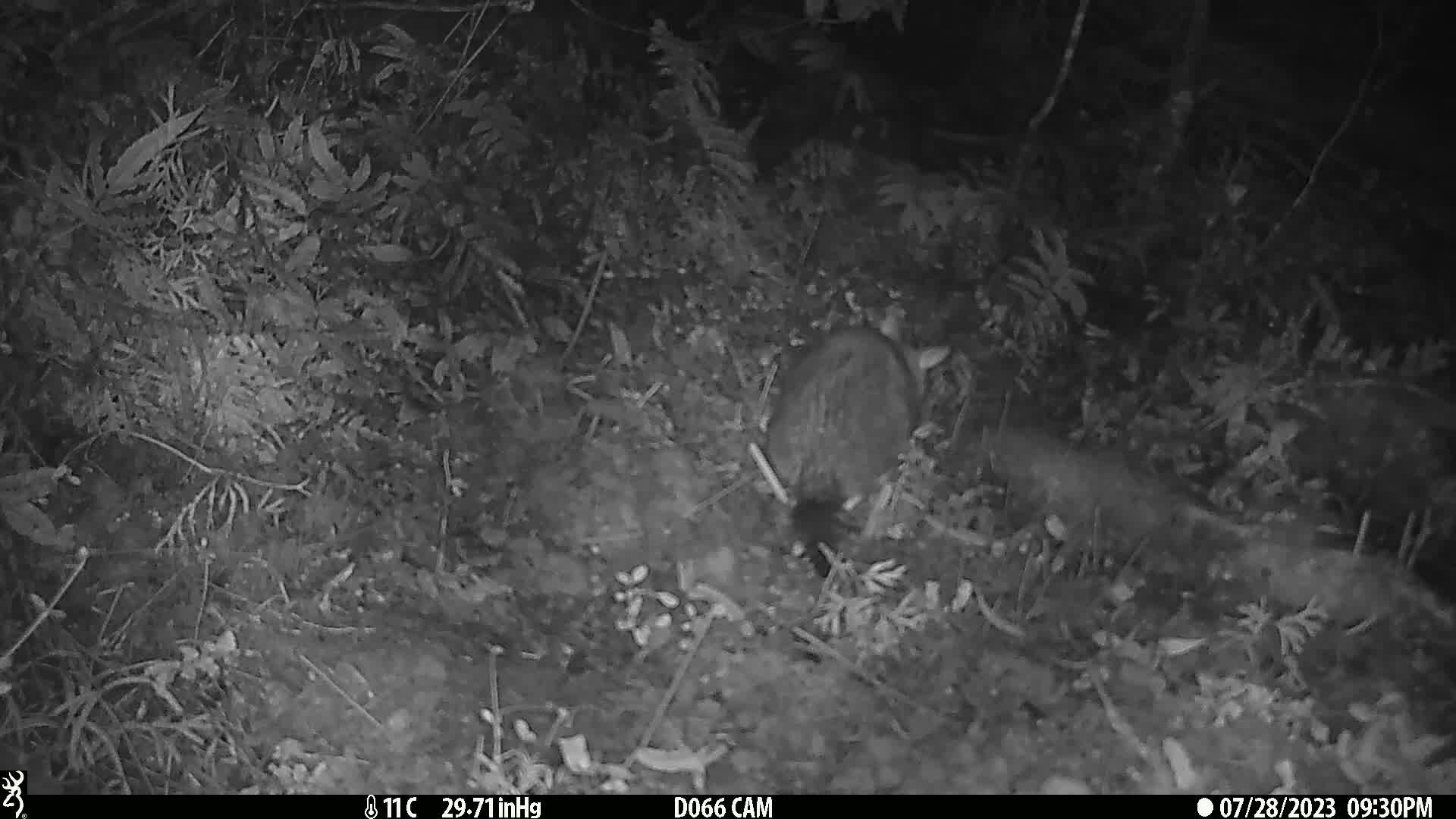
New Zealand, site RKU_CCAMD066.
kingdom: Animalia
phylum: Chordata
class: Mammalia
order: Diprotodontia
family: Phalangeridae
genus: Trichosurus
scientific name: Trichosurus vulpecula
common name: common brushtail possum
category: possum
Possum (common brushtail possum) (Trichosurus vulpecula).